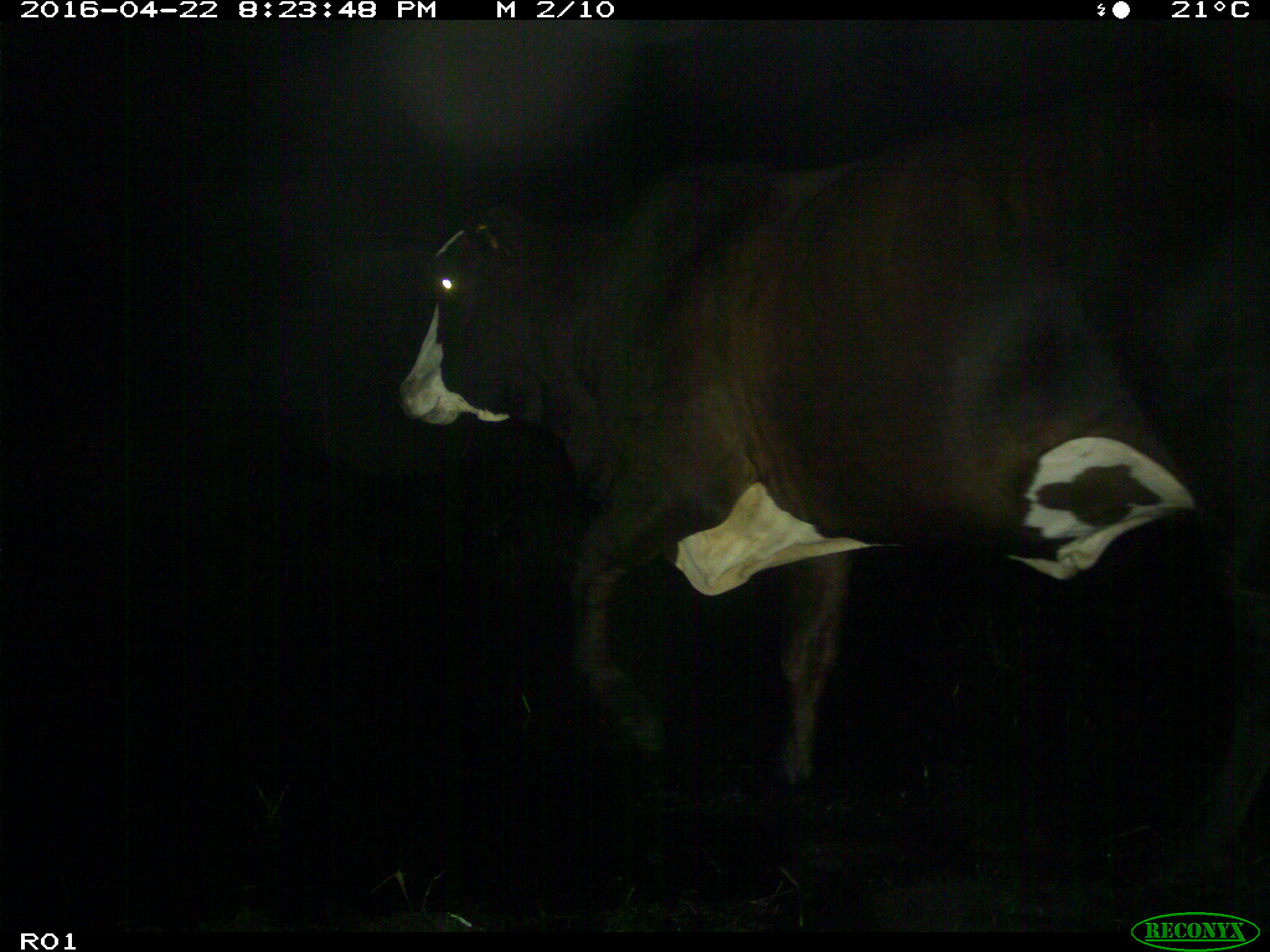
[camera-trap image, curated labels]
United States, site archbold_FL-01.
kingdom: Animalia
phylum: Chordata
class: Mammalia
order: Artiodactyla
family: Bovidae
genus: Bos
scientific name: Bos taurus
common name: domestic cow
Bos taurus (domestic cow).